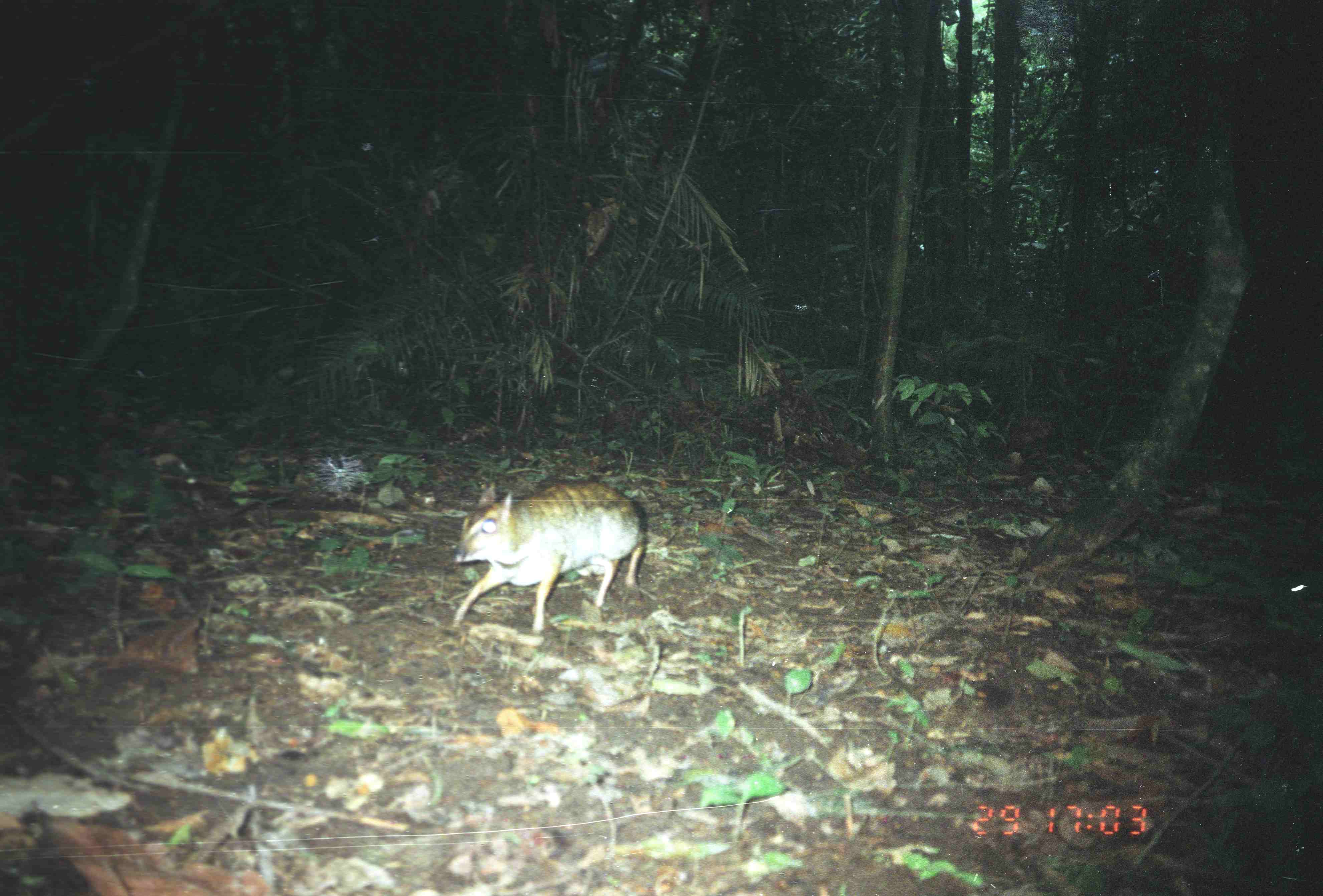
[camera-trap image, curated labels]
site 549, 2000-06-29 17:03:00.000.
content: unidentified animal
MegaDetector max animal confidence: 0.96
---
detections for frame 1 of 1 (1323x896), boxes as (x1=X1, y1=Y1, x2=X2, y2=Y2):
unknown: (x1=449, y1=478, x2=650, y2=636)